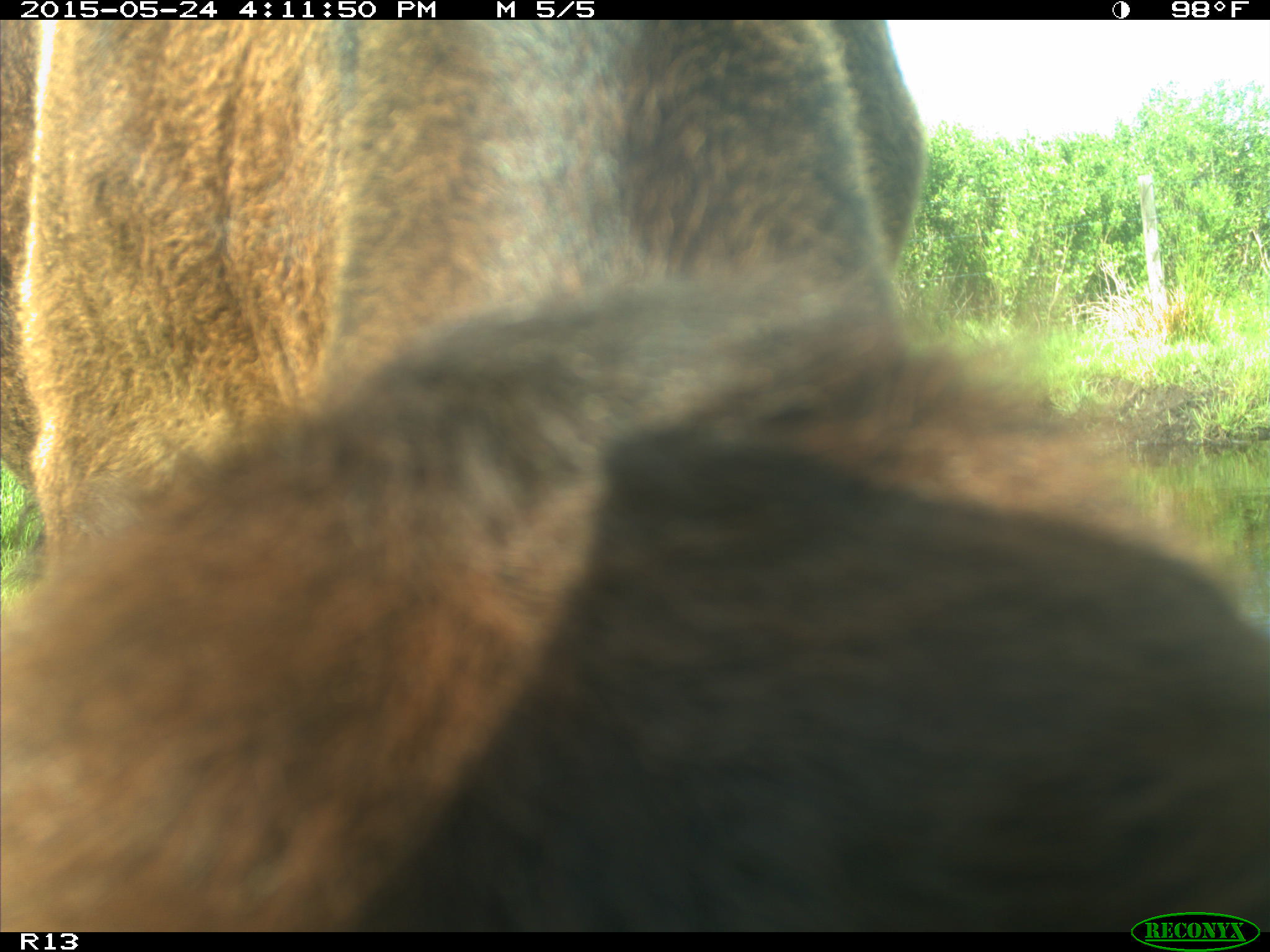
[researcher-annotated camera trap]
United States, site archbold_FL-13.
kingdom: Animalia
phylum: Chordata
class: Mammalia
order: Artiodactyla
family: Bovidae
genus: Bos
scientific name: Bos taurus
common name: domestic cow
Bos taurus (domestic cow).